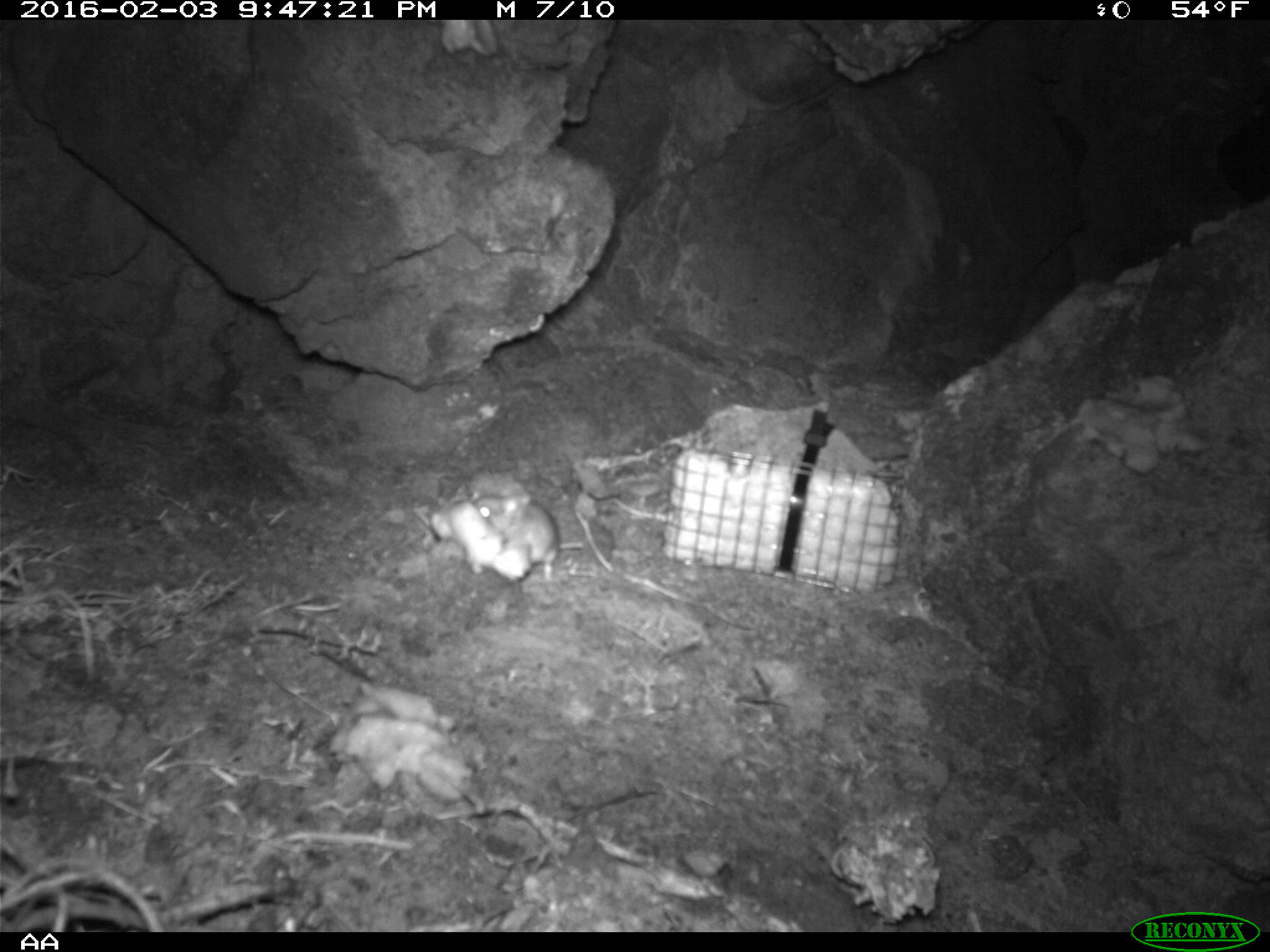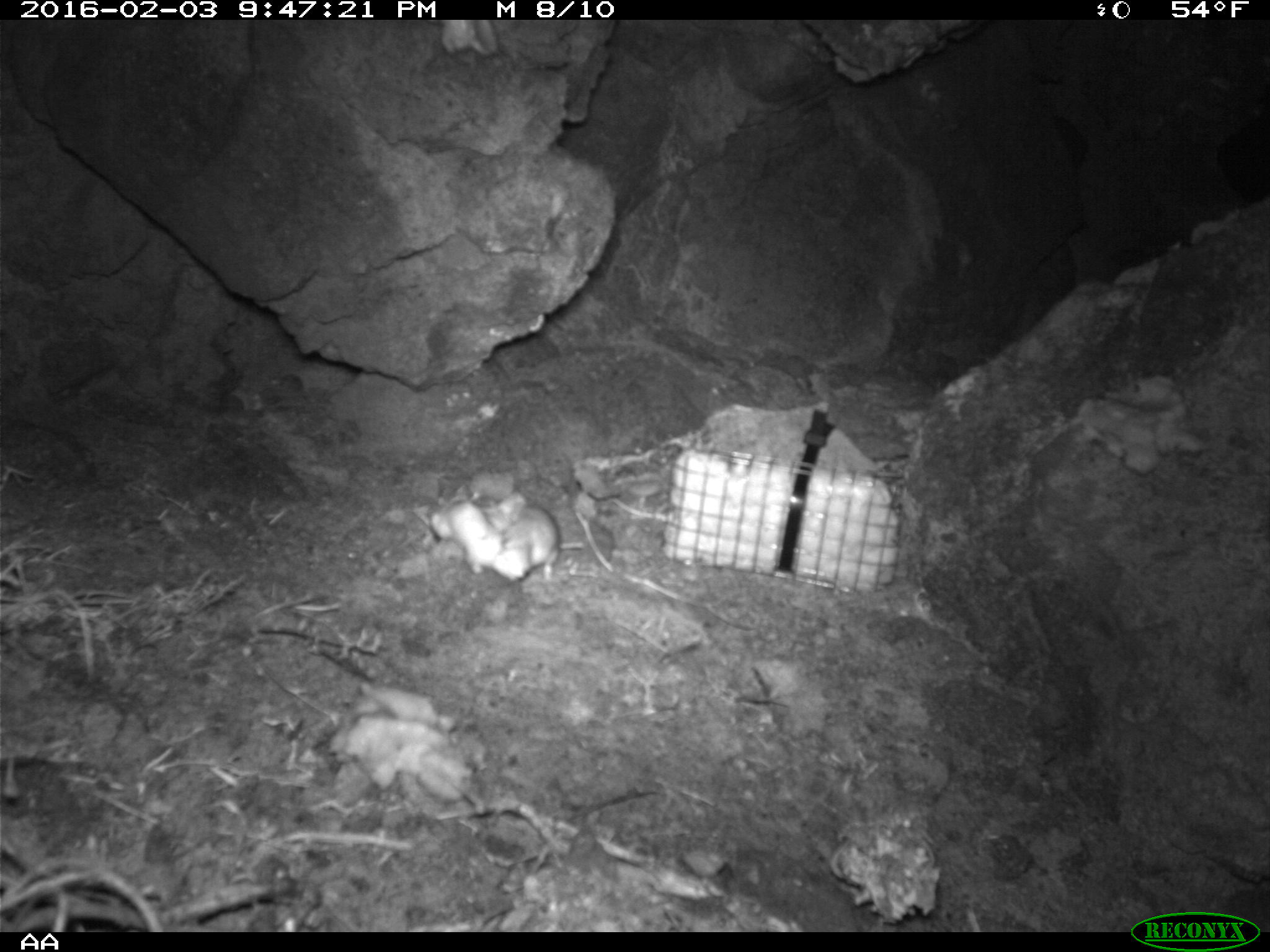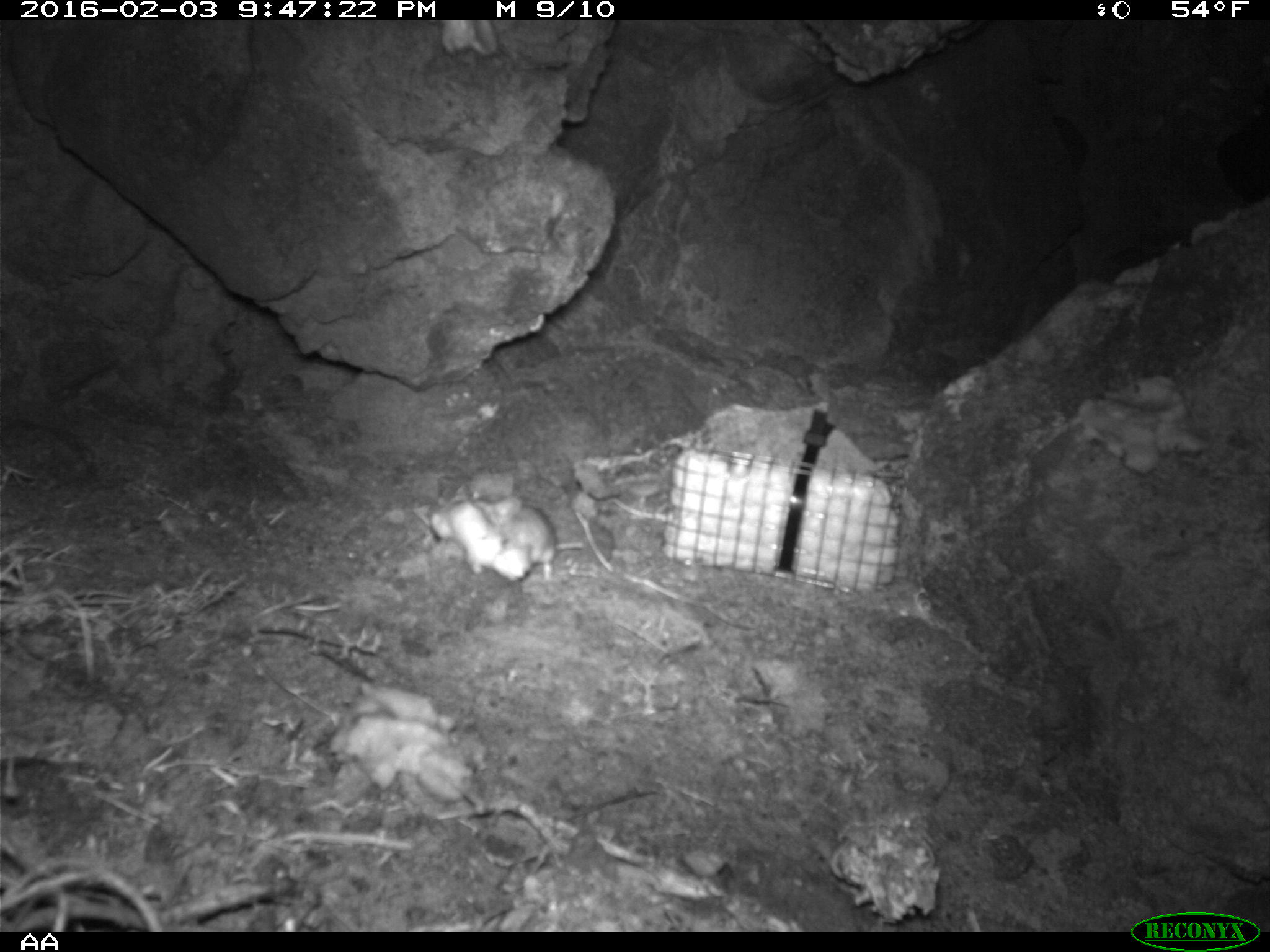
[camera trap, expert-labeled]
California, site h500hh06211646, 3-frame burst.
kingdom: Animalia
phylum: Chordata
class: Mammalia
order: Rodentia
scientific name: Rodentia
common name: rodent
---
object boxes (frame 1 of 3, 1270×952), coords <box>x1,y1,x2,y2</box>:
rodent: <box>475,491,559,584</box>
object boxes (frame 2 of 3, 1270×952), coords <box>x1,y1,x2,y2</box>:
rodent: <box>473,487,585,581</box>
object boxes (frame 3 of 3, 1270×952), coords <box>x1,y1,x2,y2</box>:
rodent: <box>471,491,585,576</box>